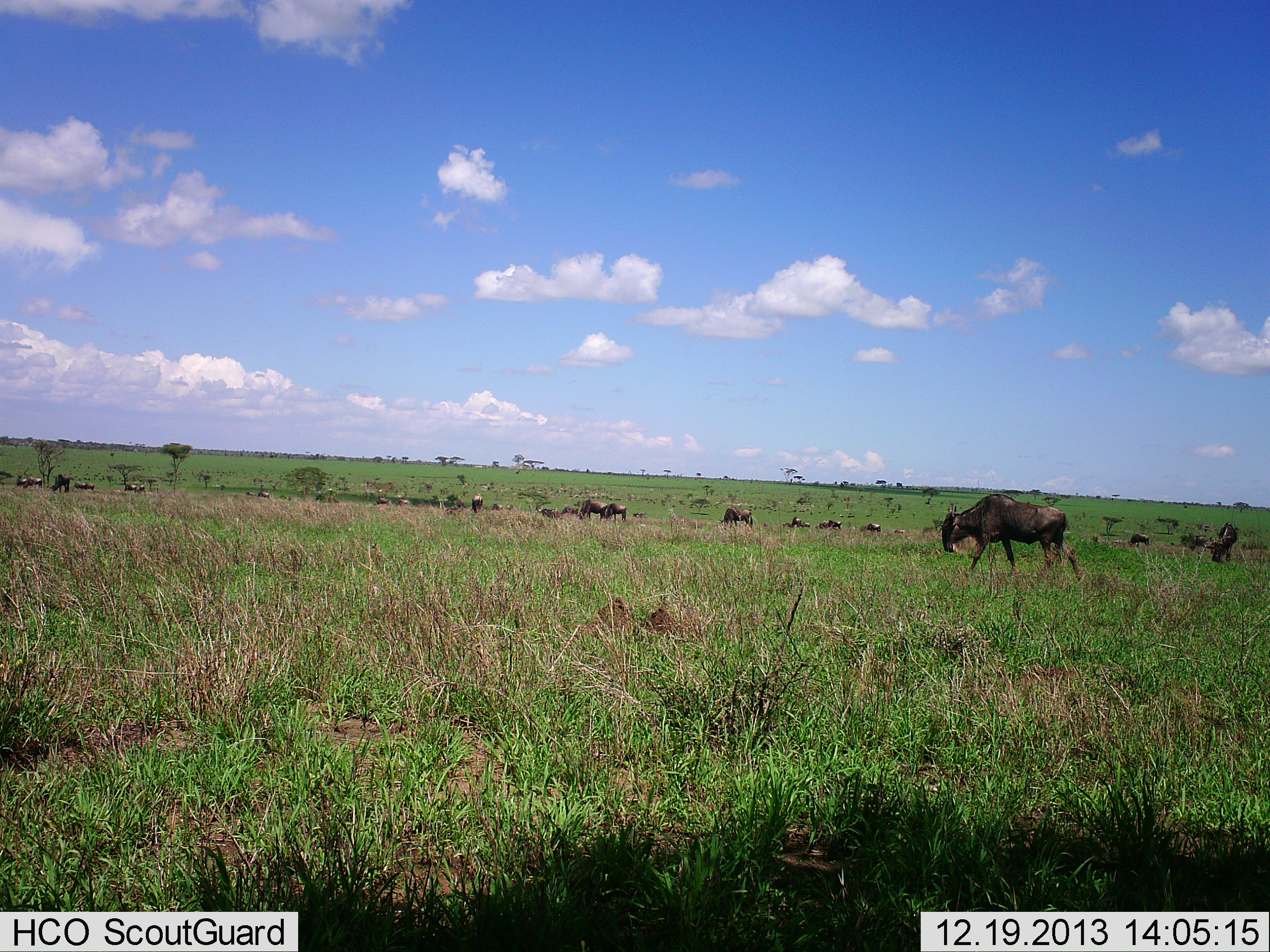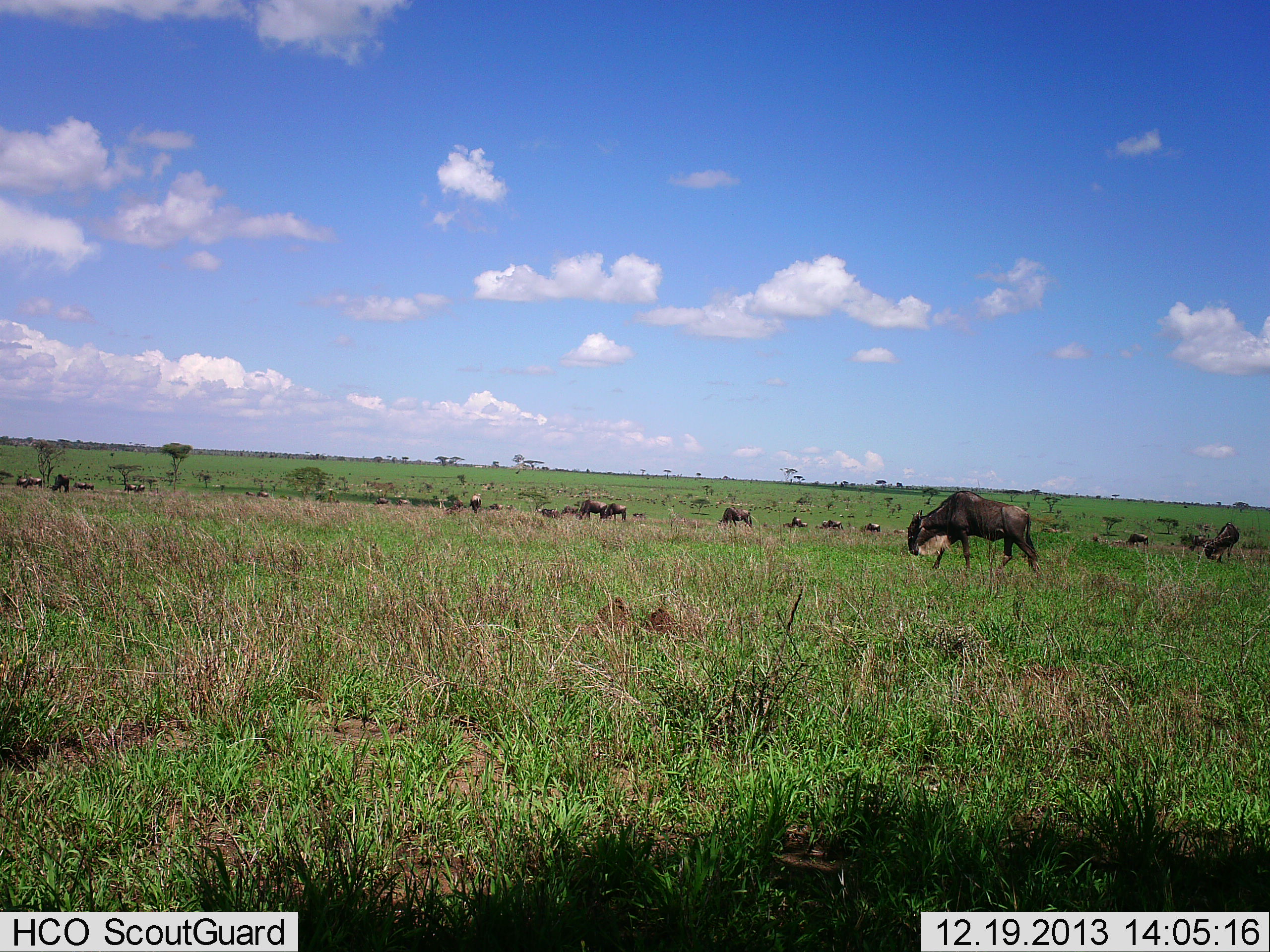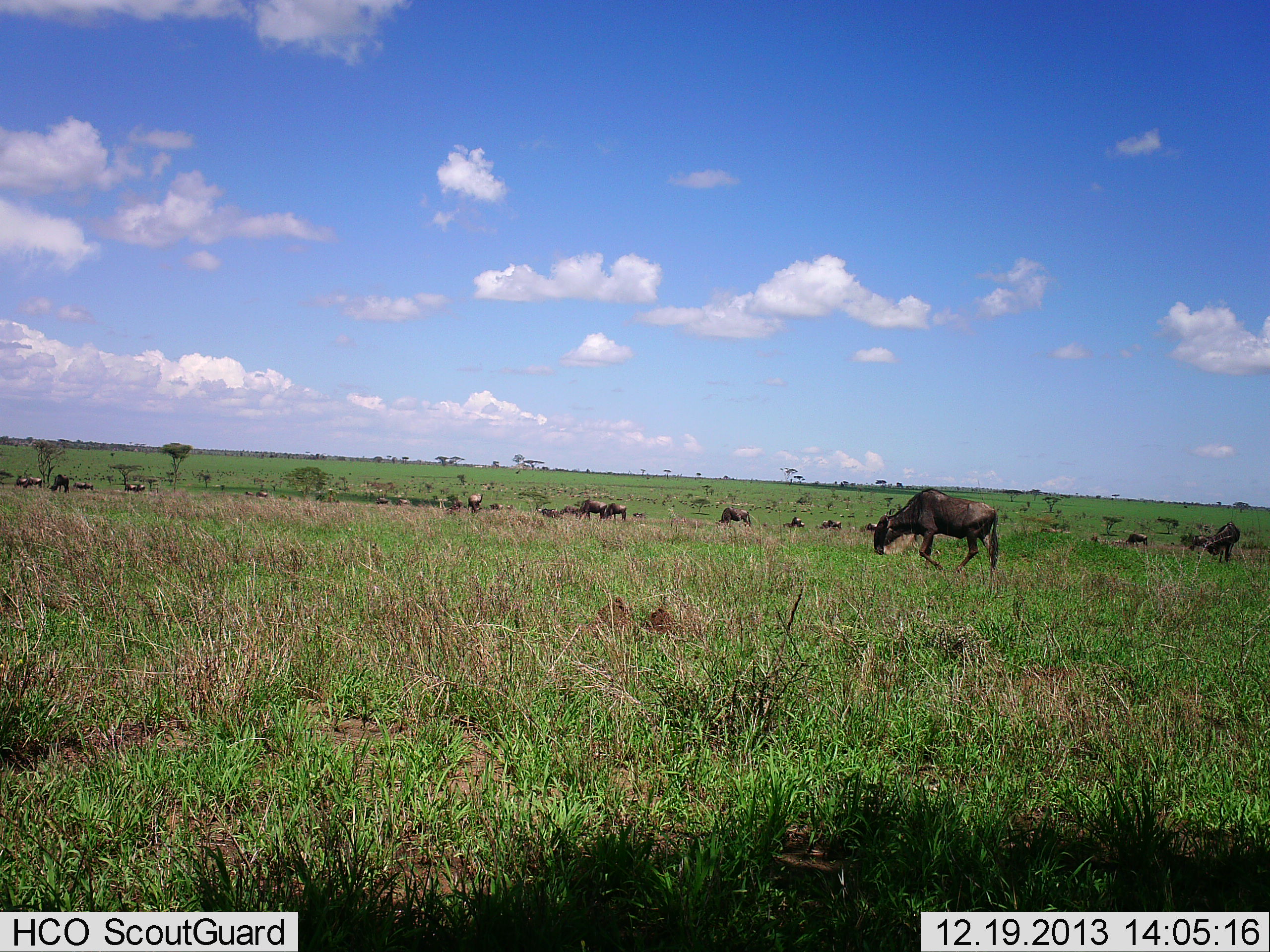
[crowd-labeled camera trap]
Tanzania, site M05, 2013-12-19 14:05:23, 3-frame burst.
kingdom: Animalia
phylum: Chordata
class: Mammalia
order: Artiodactyla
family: Bovidae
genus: Connochaetes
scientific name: Connochaetes taurinus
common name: blue wildebeest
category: wildebeest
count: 11-50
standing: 47%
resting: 16%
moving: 68%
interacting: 0%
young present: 0%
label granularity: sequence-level